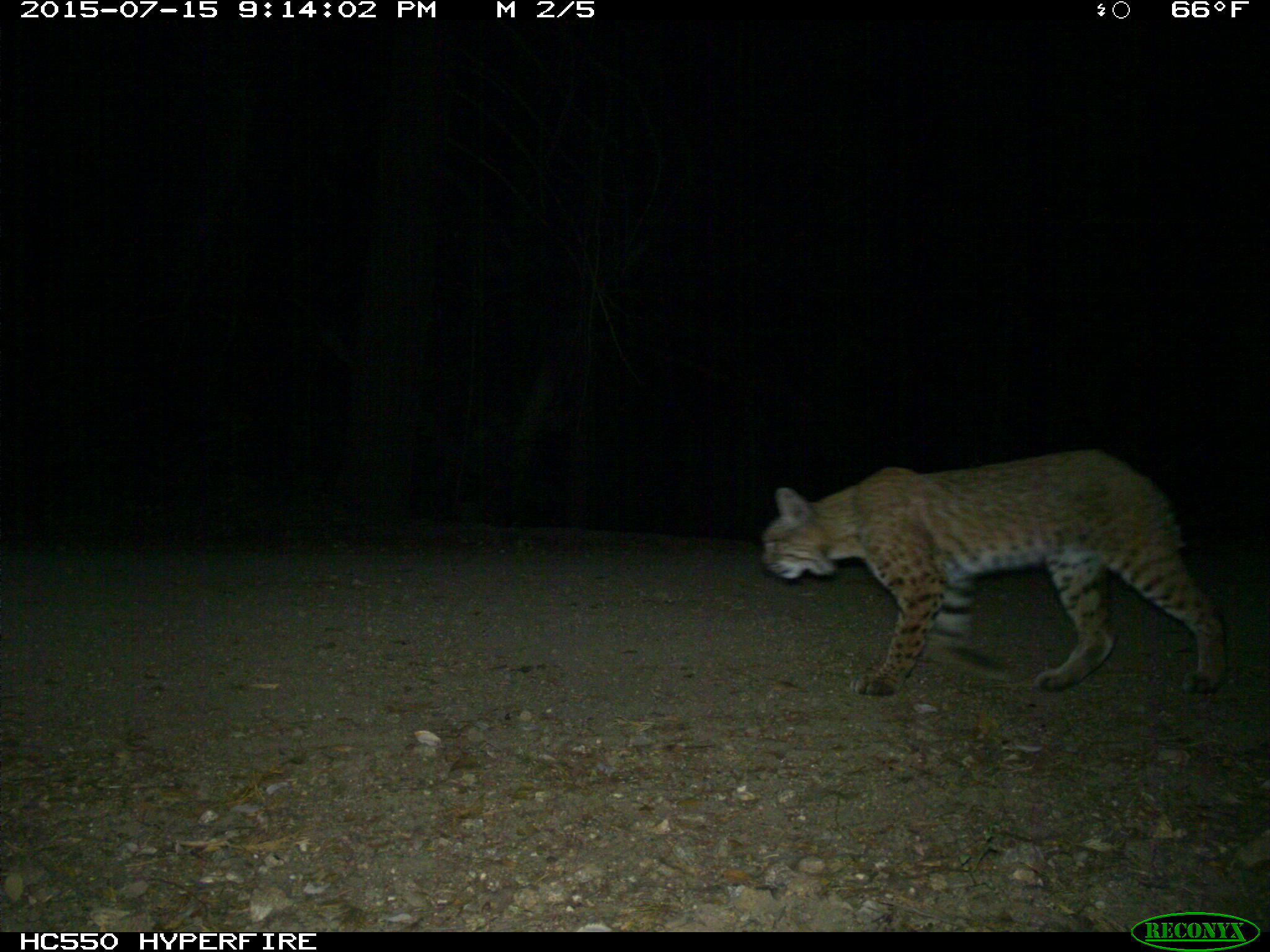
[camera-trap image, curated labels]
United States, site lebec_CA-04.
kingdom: Animalia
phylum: Chordata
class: Mammalia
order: Carnivora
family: Felidae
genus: Lynx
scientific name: Lynx rufus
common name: bobcat